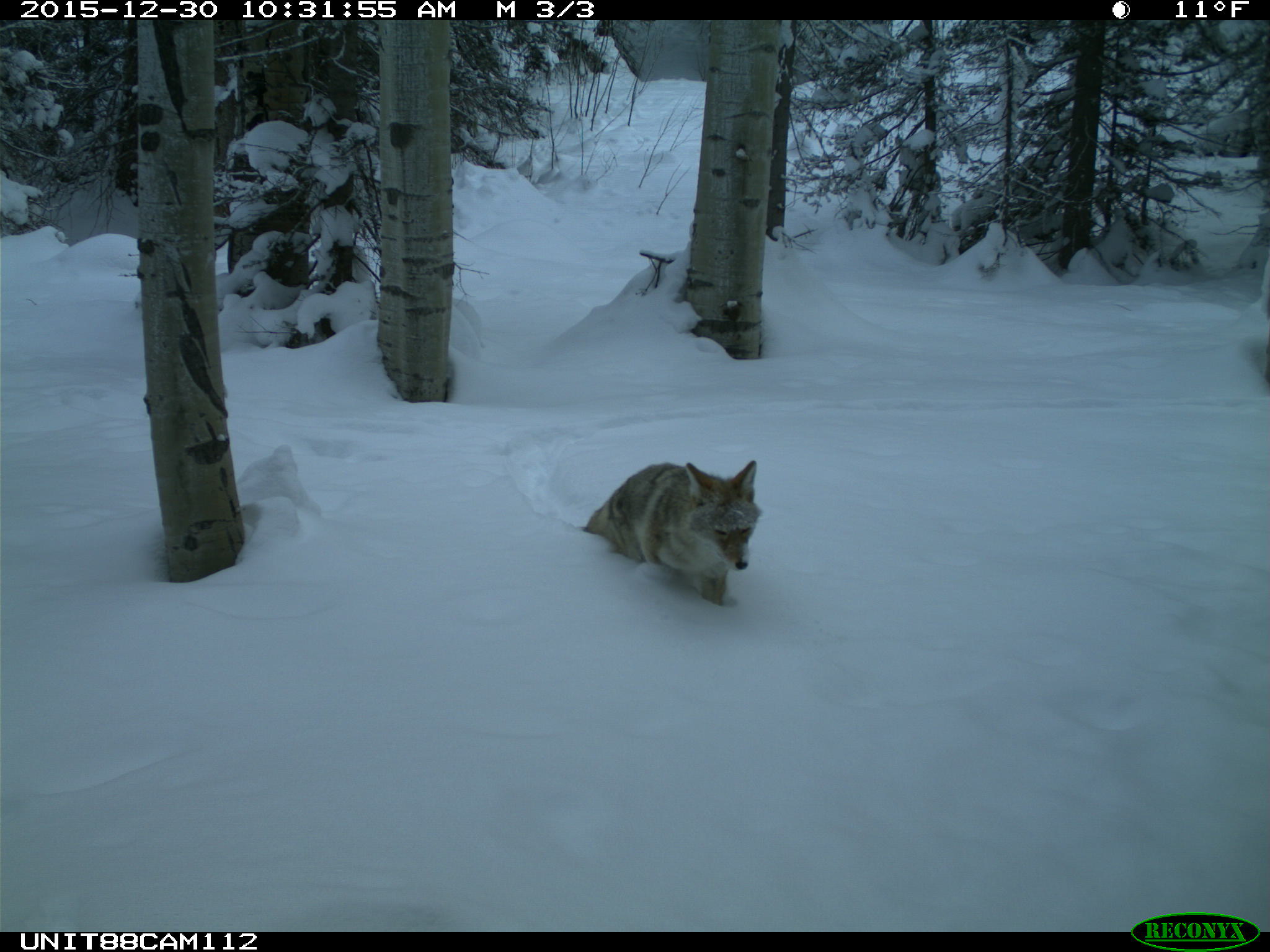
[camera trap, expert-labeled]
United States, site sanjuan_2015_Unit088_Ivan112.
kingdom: Animalia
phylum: Chordata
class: Mammalia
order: Carnivora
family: Canidae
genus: Canis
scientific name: Canis latrans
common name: coyote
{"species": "Canis latrans (coyote)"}